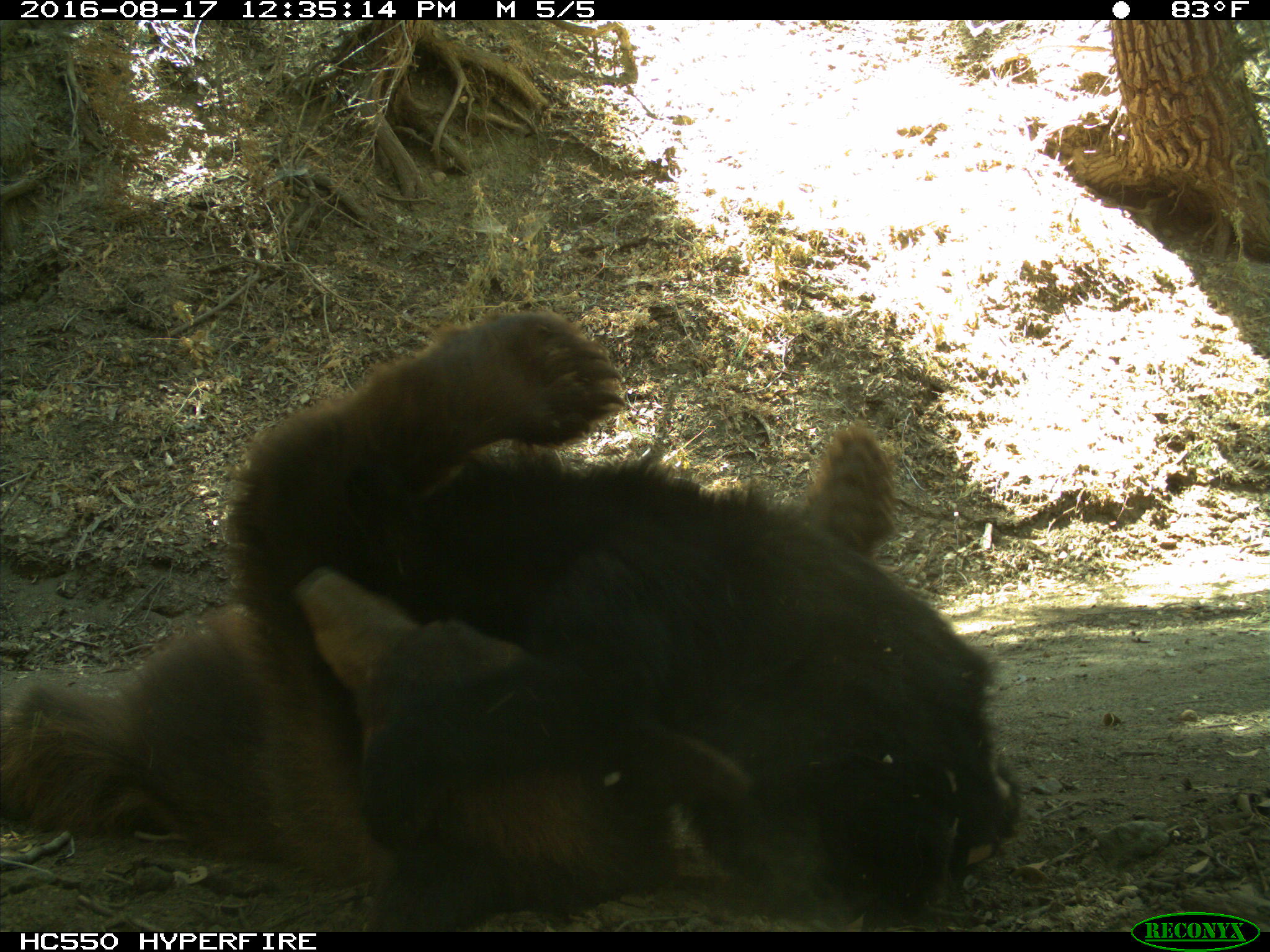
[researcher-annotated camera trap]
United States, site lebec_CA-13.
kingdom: Animalia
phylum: Chordata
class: Mammalia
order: Carnivora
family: Ursidae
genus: Ursus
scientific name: Ursus americanus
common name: american black bear